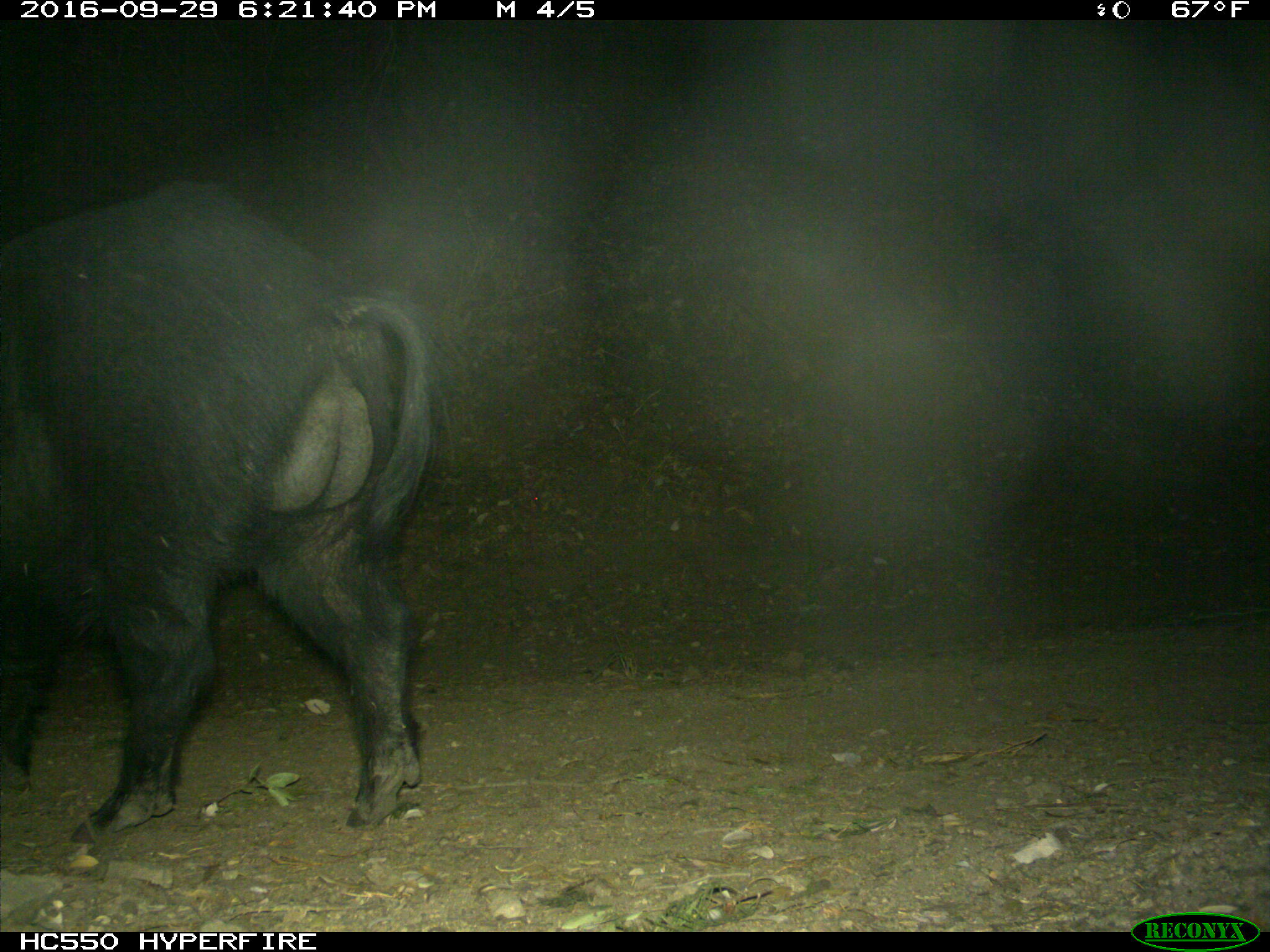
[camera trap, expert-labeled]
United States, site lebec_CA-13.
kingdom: Animalia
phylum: Chordata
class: Mammalia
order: Artiodactyla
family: Suidae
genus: Sus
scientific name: Sus scrofa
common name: wild boar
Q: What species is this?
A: Sus scrofa (wild boar).